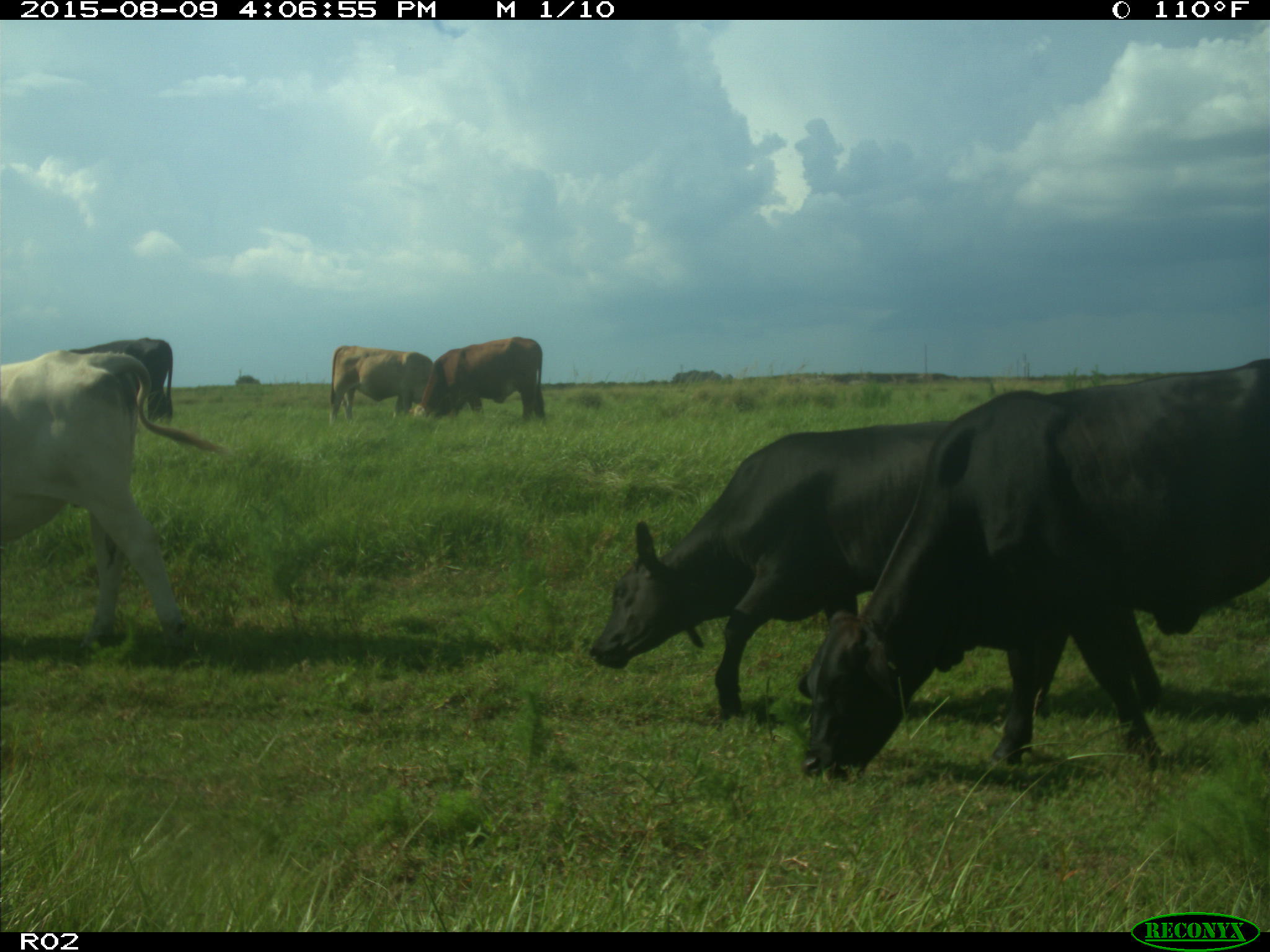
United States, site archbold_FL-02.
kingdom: Animalia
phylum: Chordata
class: Mammalia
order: Artiodactyla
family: Bovidae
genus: Bos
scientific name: Bos taurus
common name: domestic cow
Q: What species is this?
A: Bos taurus (domestic cow).